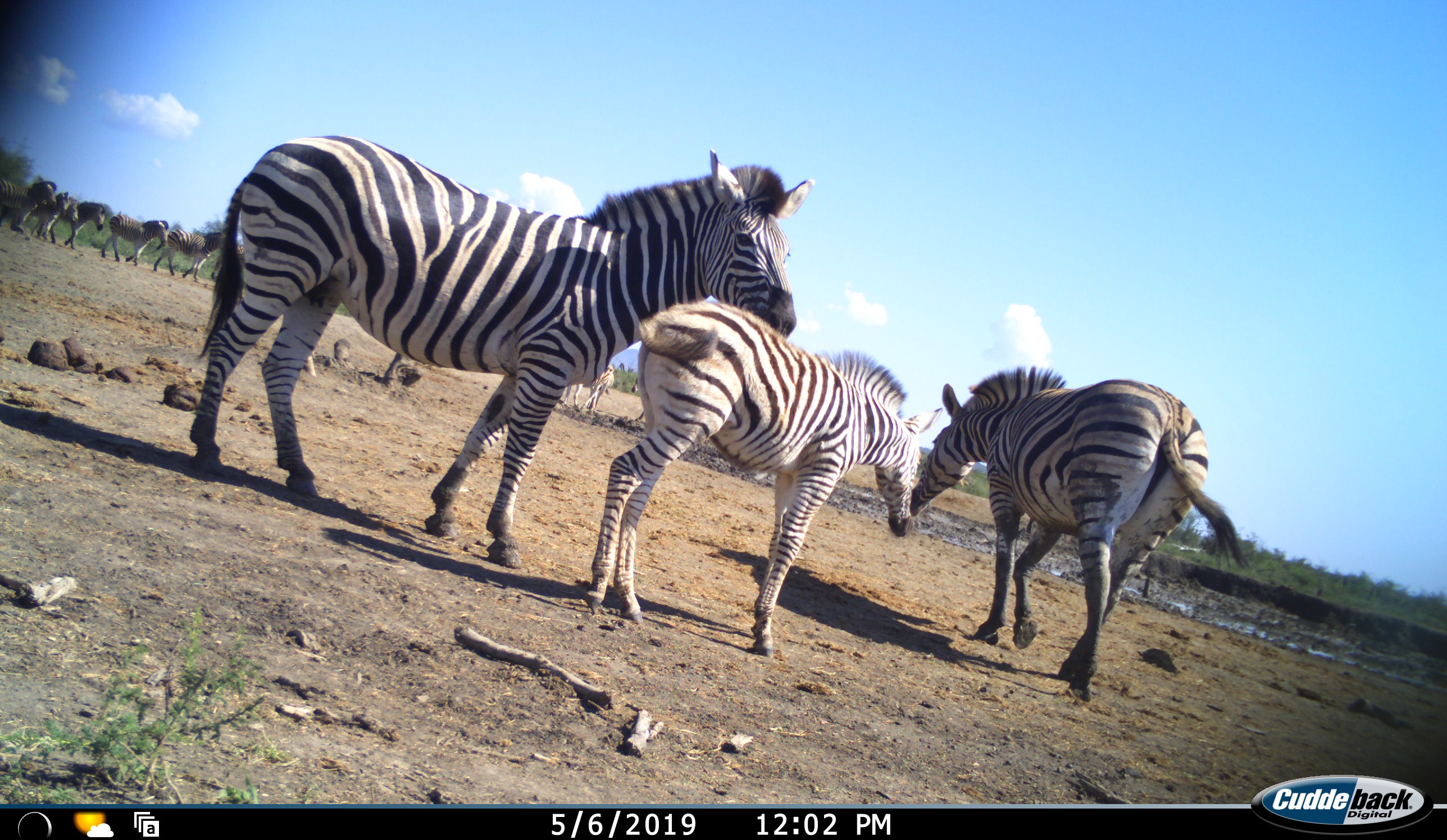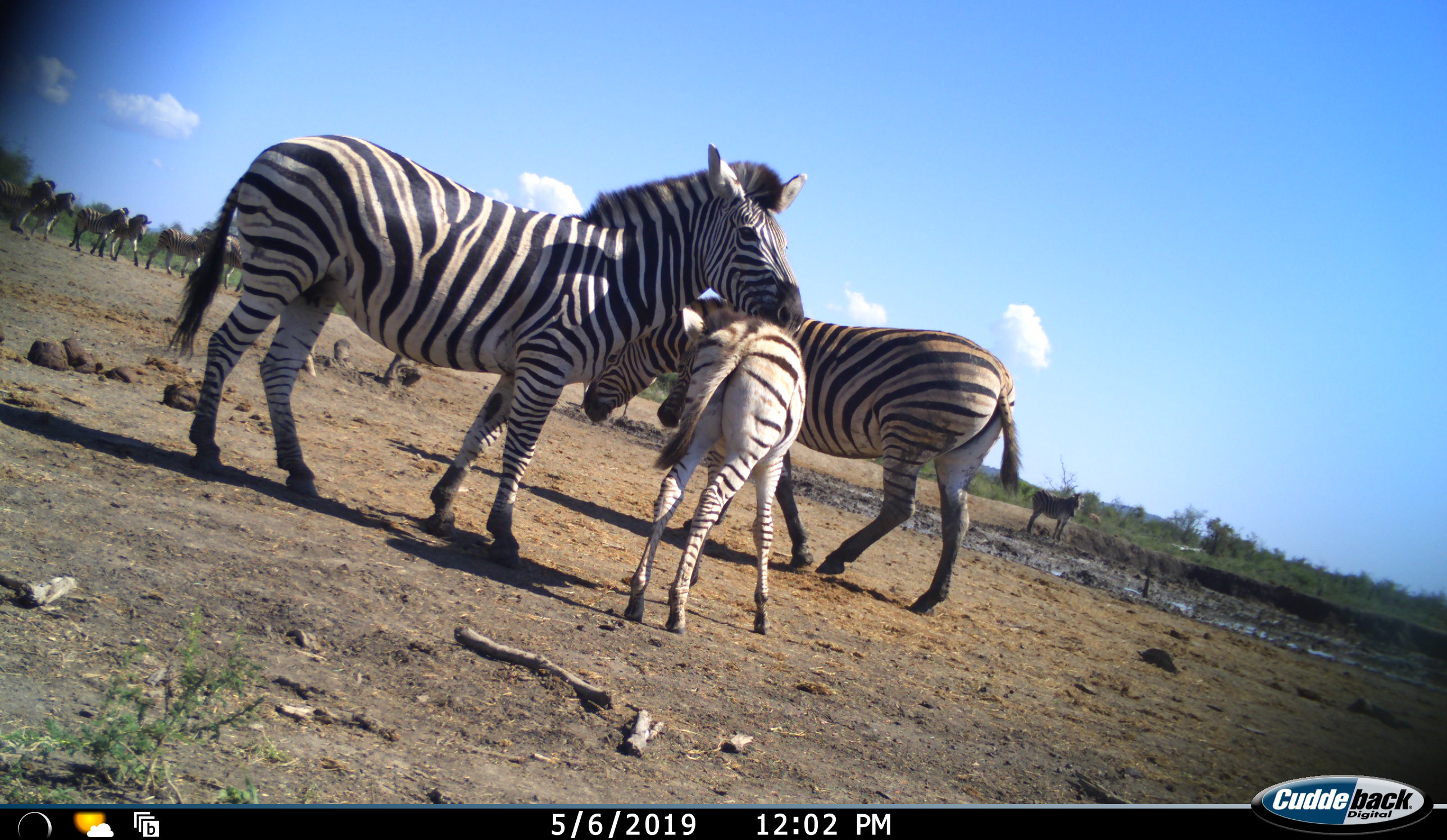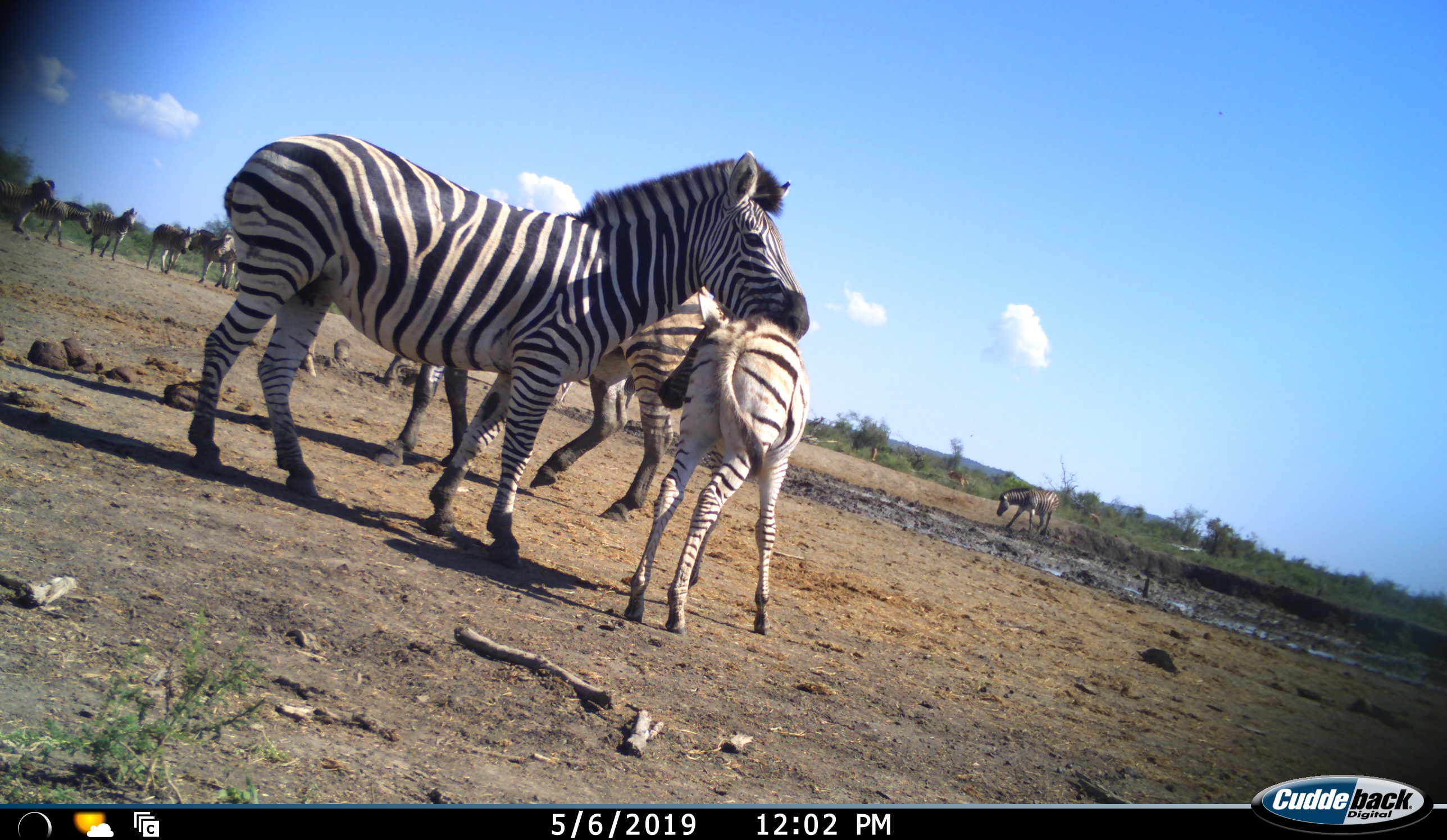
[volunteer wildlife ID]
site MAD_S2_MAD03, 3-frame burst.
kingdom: Animalia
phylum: Chordata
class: Mammalia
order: Perissodactyla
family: Equidae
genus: Equus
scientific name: Equus quagga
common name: plains zebra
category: zebraplains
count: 10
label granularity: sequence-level